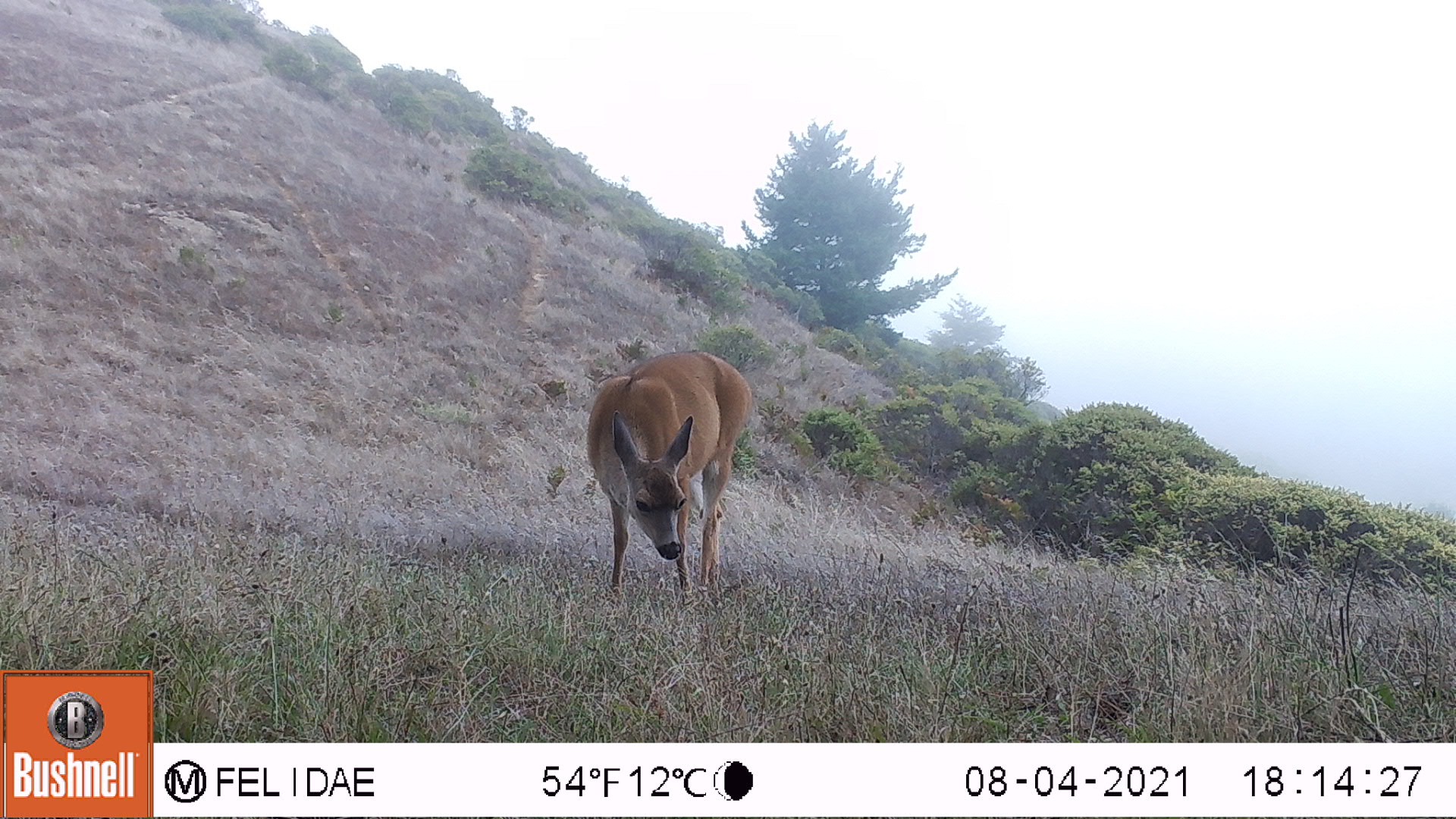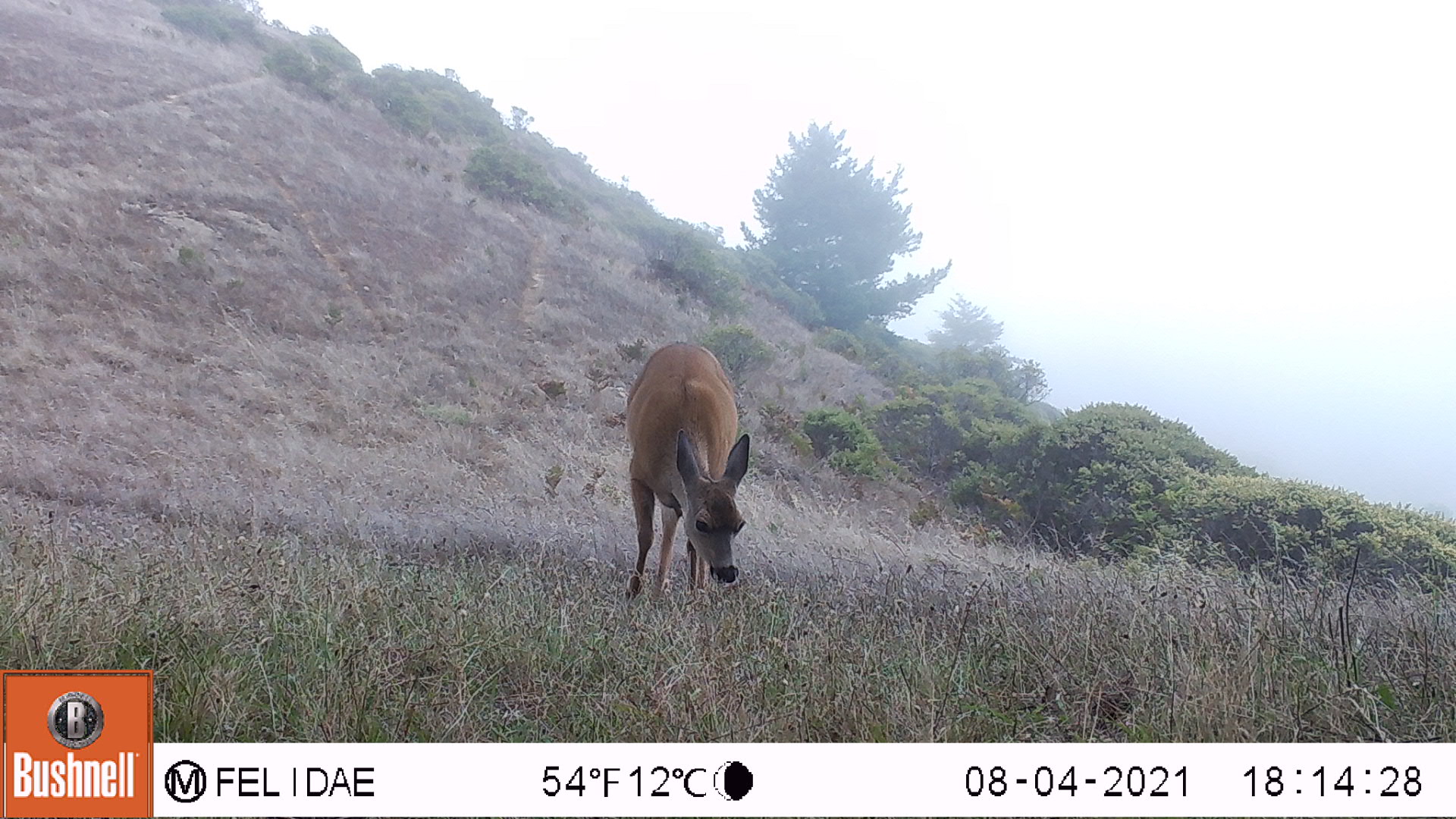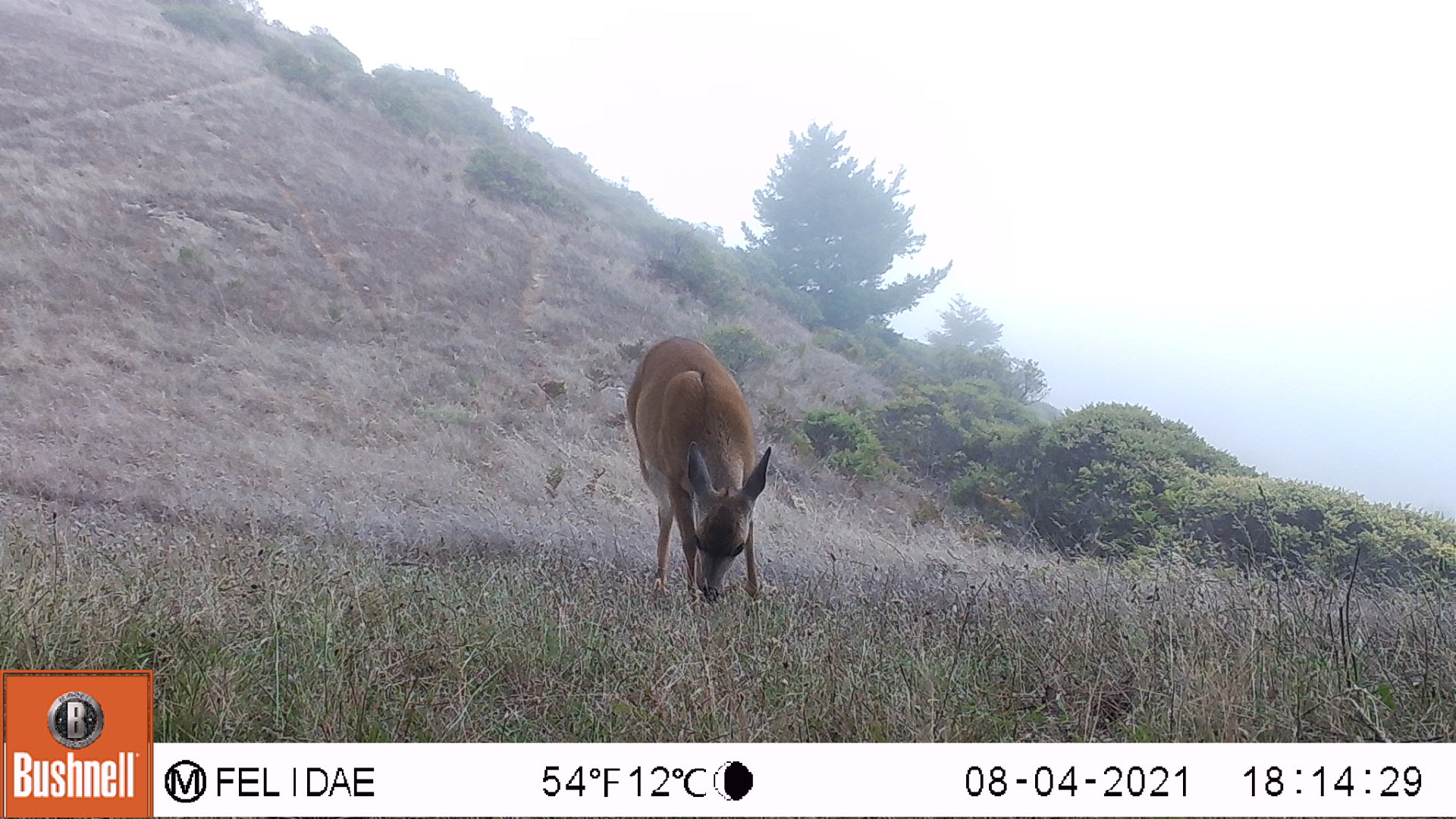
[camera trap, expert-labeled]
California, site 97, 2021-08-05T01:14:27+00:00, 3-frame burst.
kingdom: Animalia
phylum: Chordata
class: Mammalia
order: Artiodactyla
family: Cervidae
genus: Odocoileus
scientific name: Odocoileus hemionus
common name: mule deer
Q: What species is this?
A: Mule deer (Odocoileus hemionus).